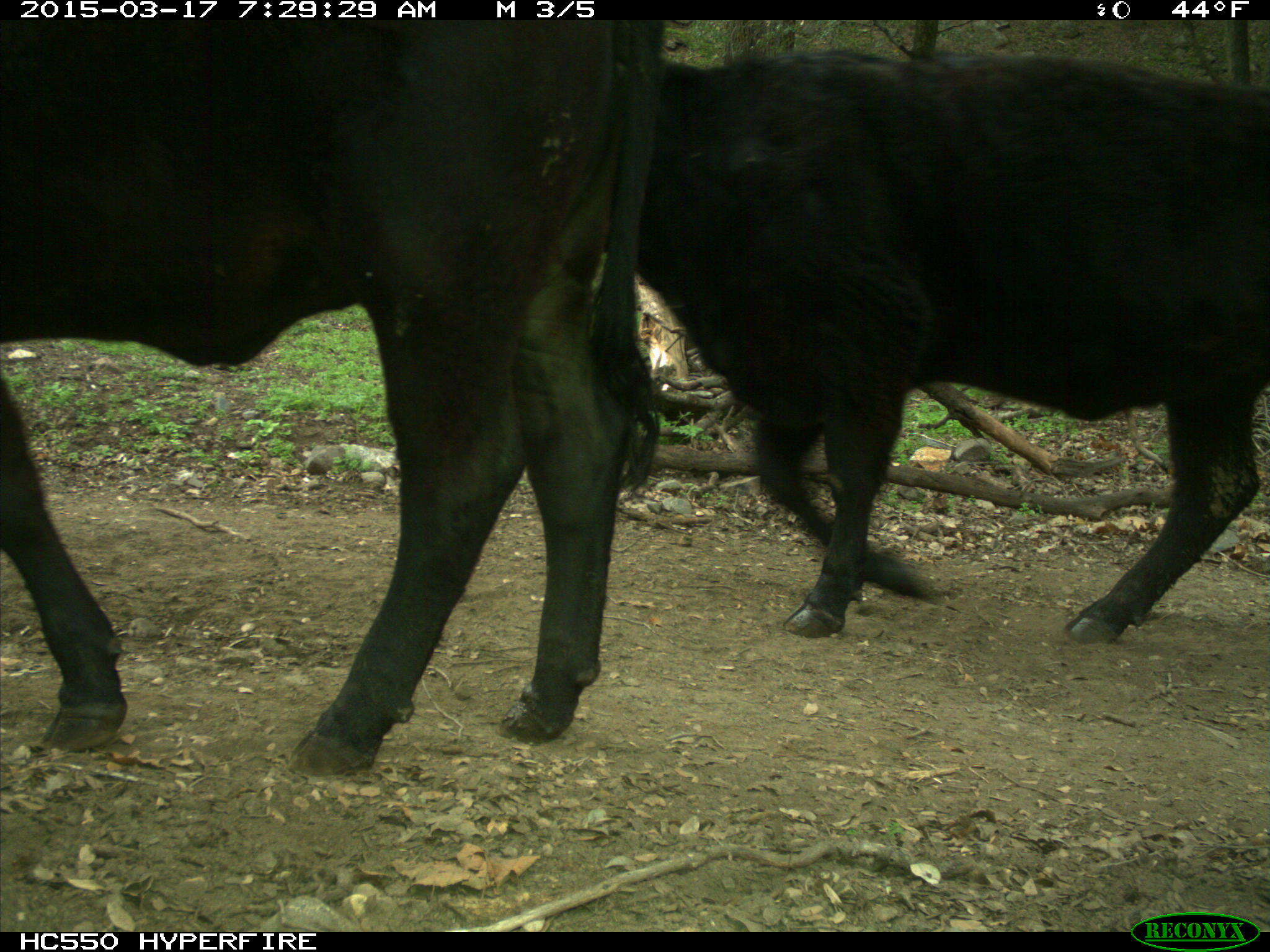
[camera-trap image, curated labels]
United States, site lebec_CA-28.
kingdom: Animalia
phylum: Chordata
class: Mammalia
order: Artiodactyla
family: Bovidae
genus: Bos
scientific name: Bos taurus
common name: domestic cow